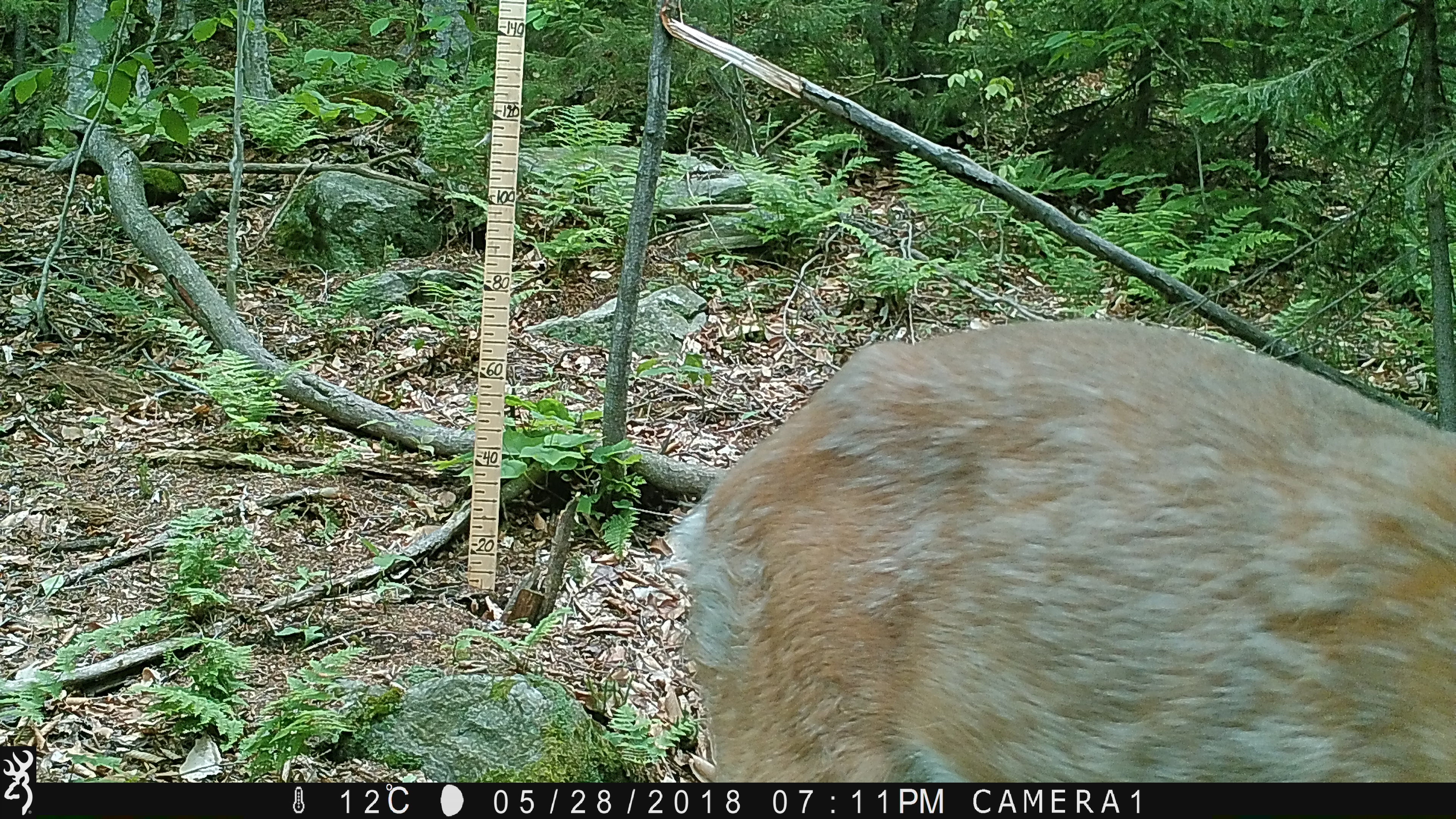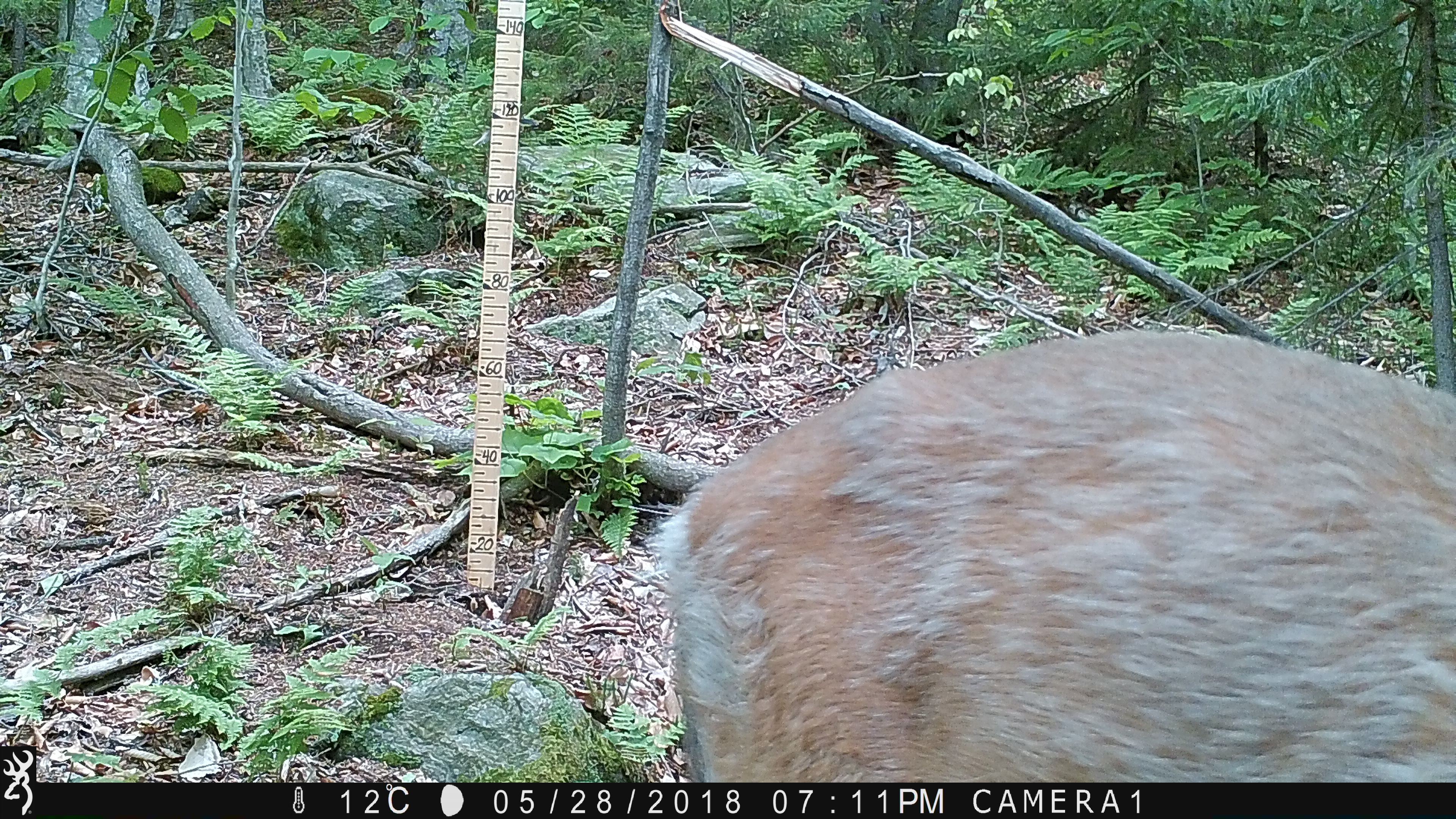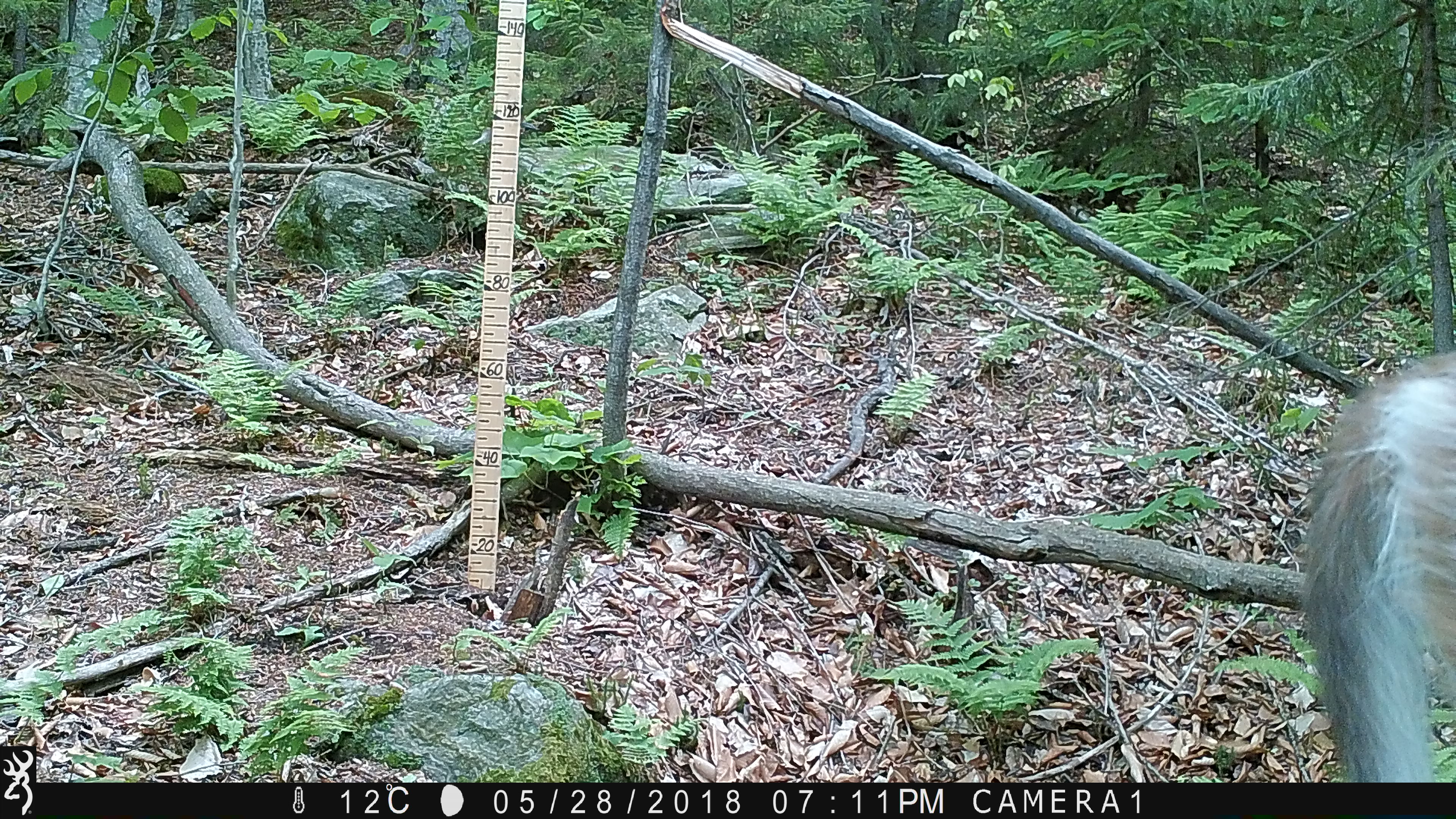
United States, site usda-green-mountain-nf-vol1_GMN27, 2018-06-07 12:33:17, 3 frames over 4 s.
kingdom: Animalia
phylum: Chordata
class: Mammalia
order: Artiodactyla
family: Cervidae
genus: Odocoileus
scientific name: Odocoileus virginianus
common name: white-tailed deer